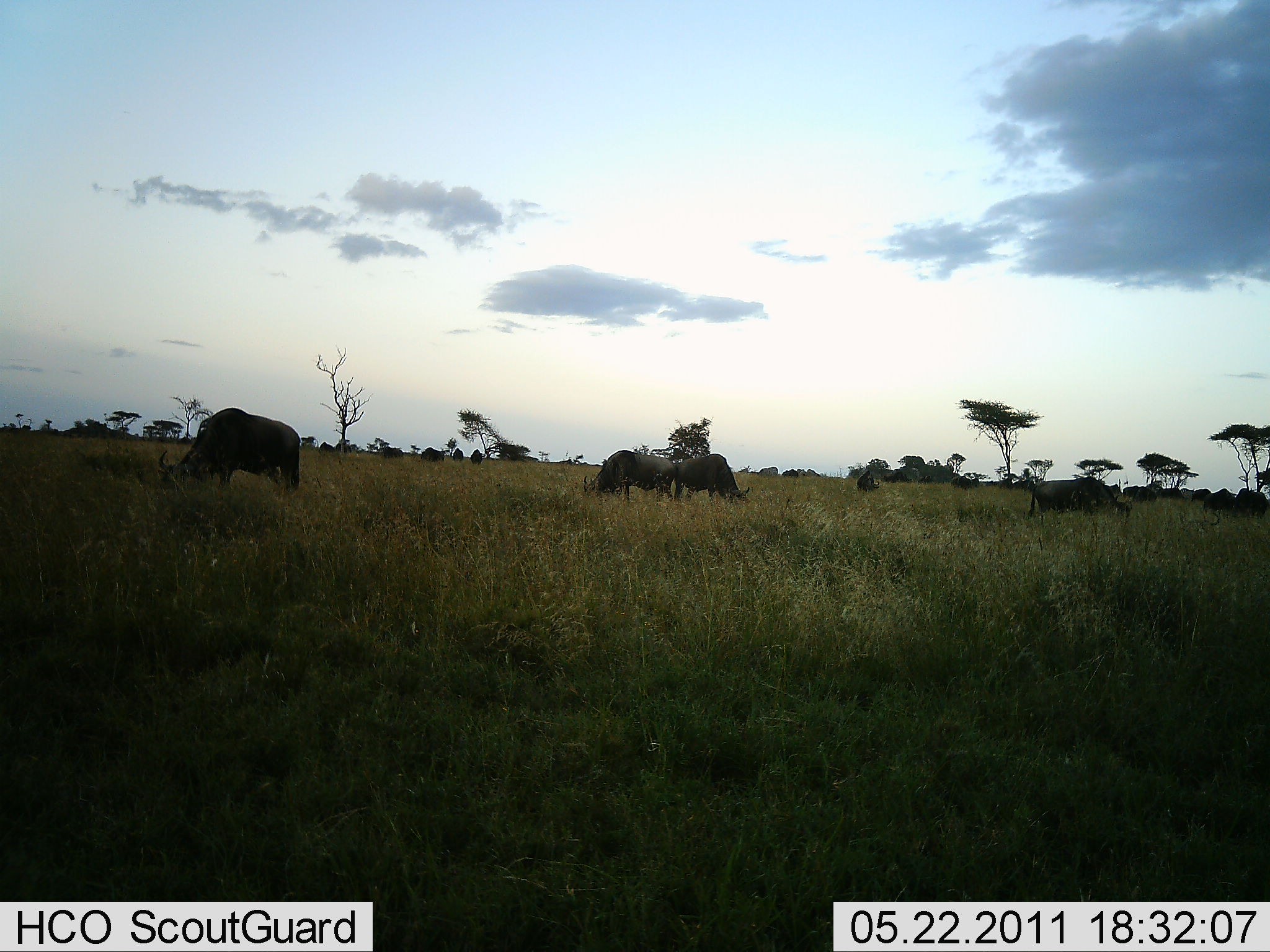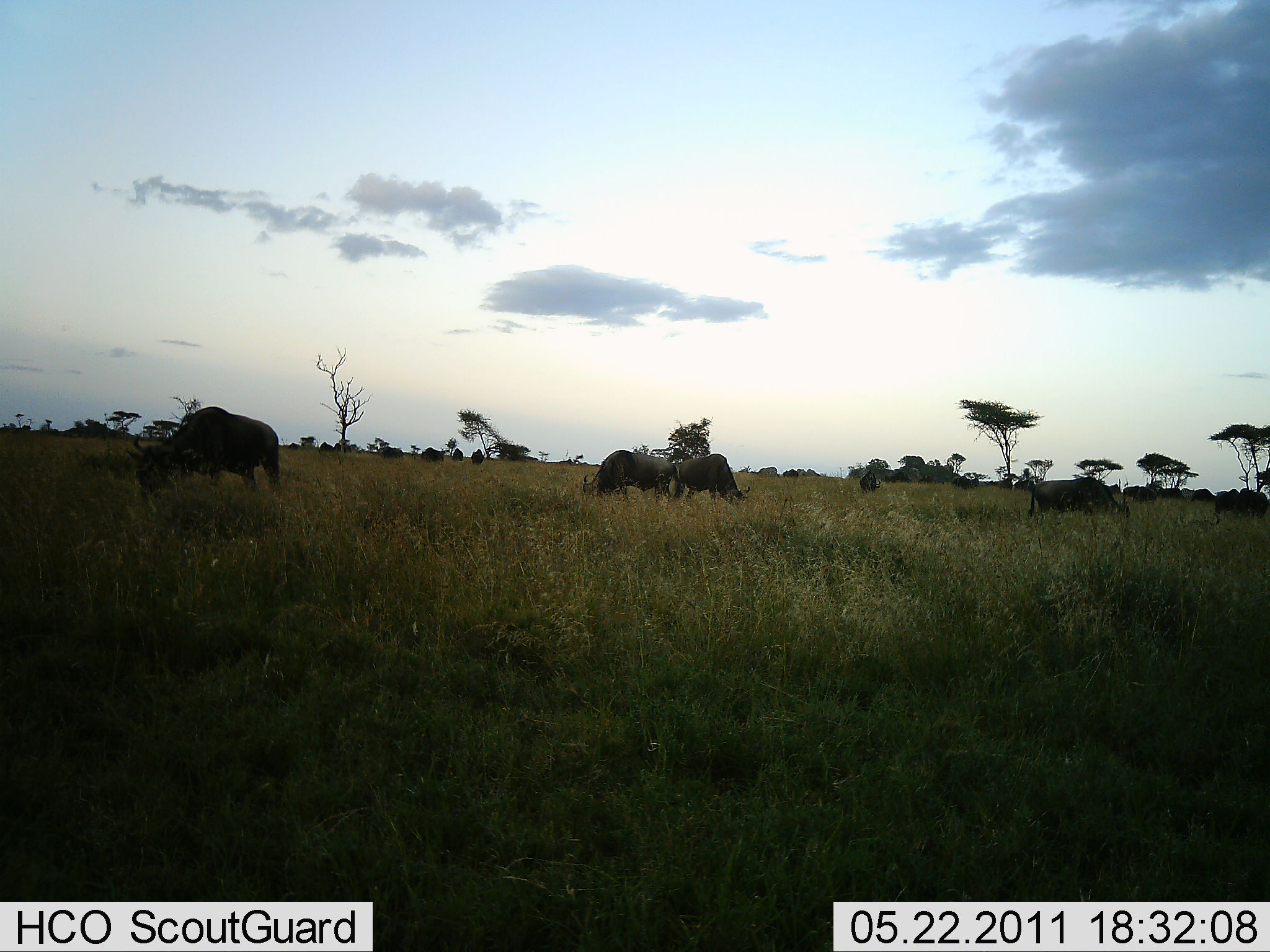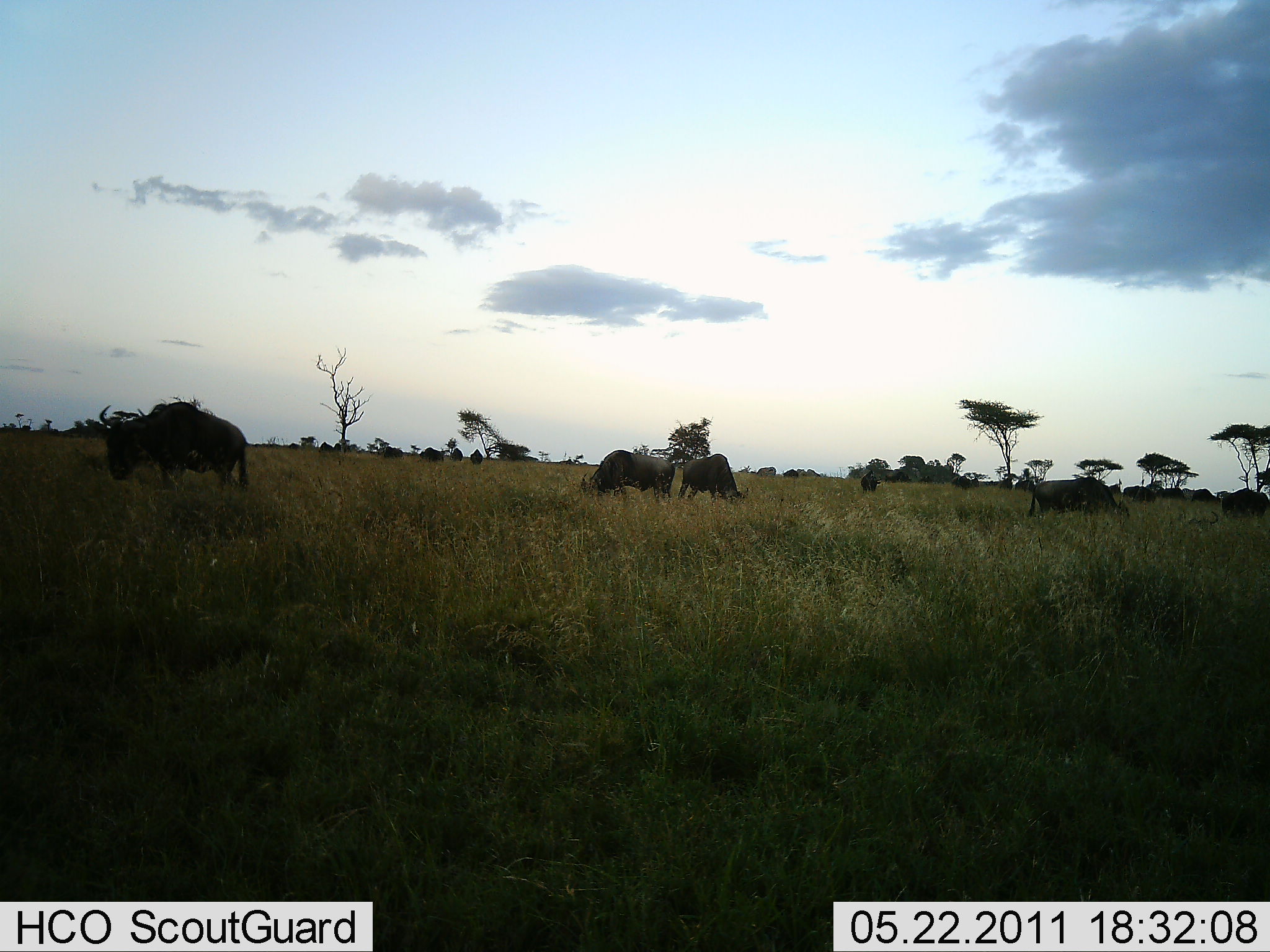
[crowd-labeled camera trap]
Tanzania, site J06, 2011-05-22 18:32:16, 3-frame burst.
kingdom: Animalia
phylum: Chordata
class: Mammalia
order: Artiodactyla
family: Bovidae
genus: Connochaetes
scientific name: Connochaetes taurinus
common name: blue wildebeest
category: wildebeest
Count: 11-50.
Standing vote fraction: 64%.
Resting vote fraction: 0%.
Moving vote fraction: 45%.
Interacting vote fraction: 0%.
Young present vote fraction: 0%.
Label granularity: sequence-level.